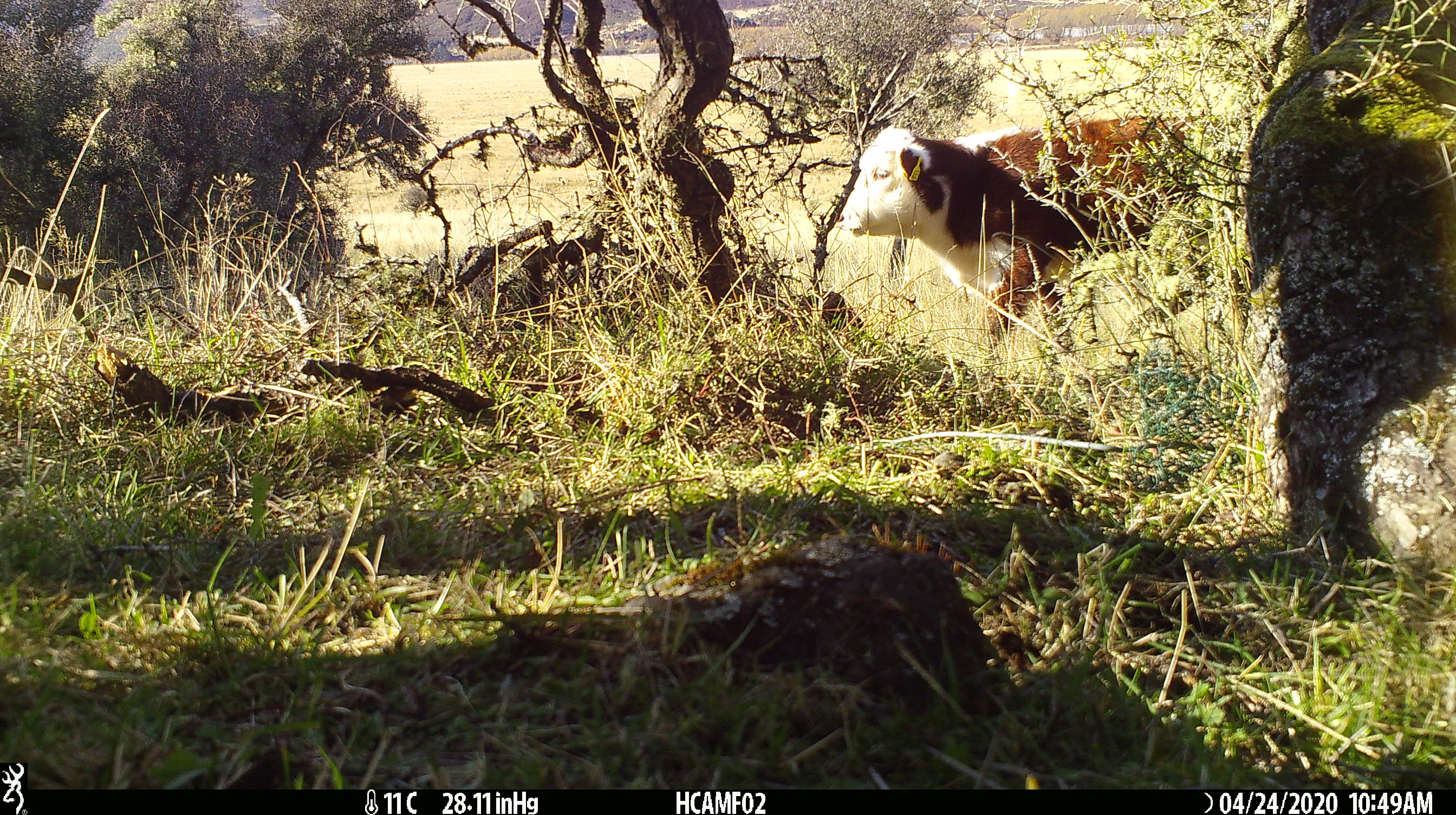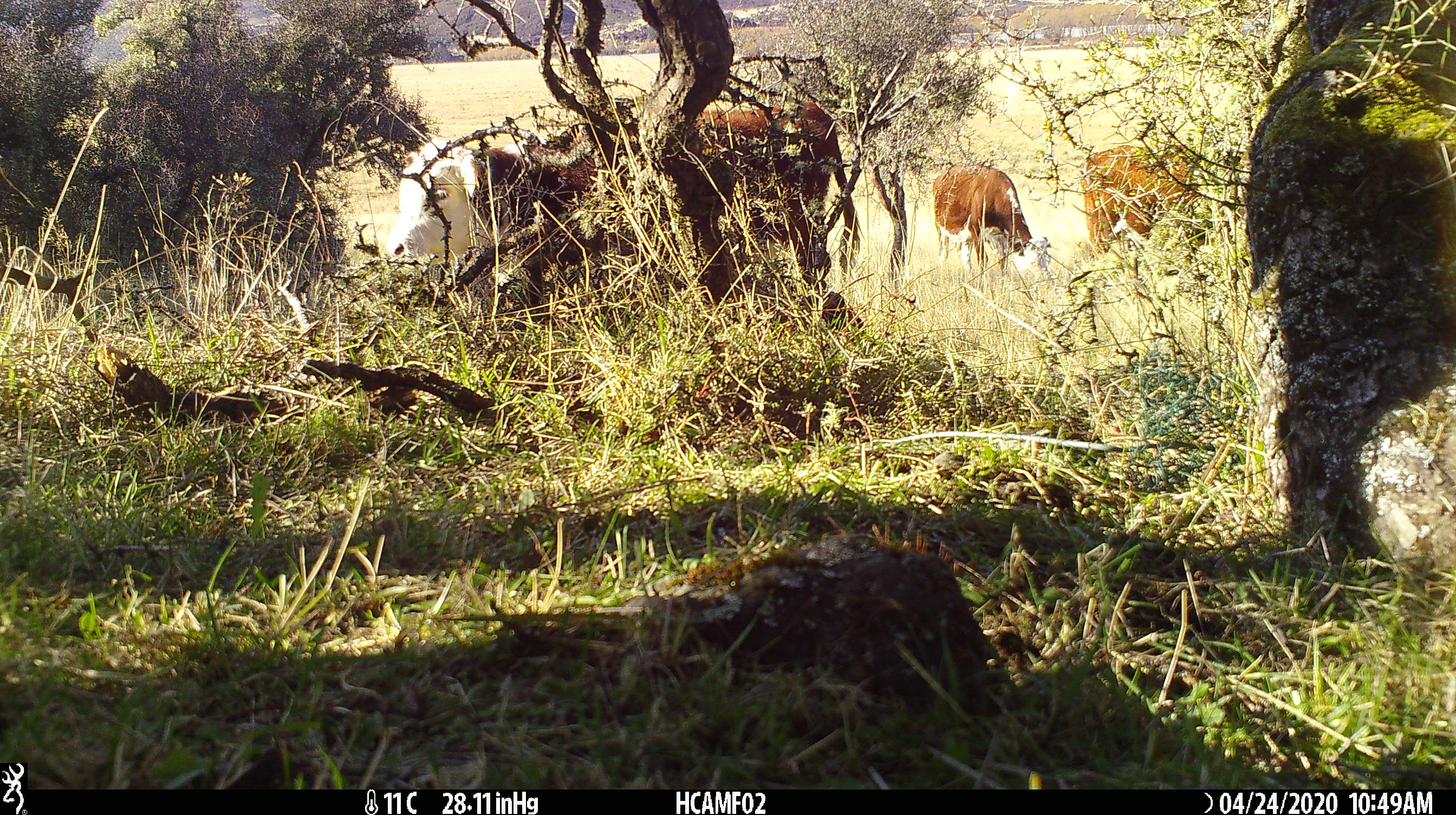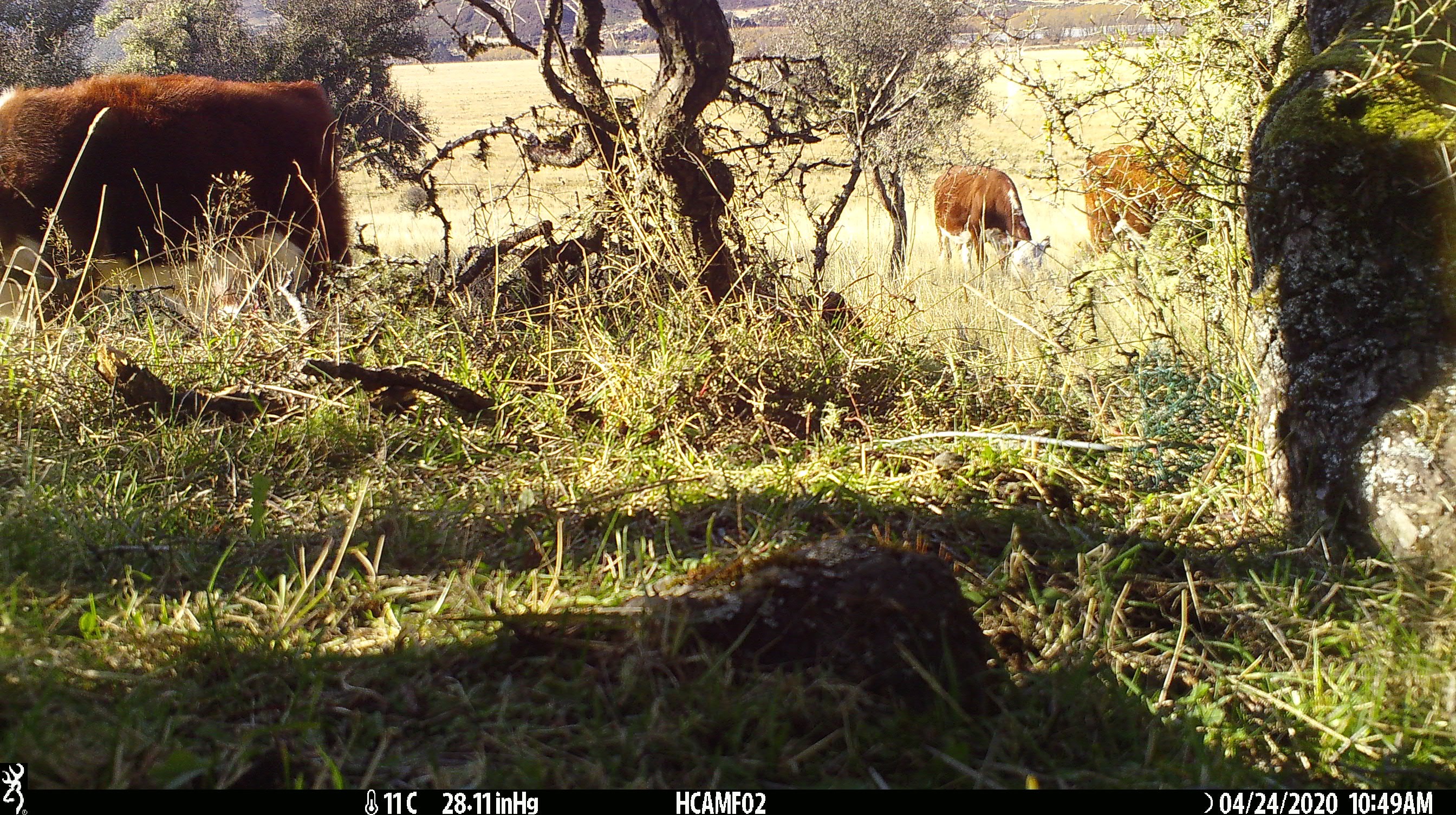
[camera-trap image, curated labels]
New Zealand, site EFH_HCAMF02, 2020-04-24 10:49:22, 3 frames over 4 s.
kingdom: Animalia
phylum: Chordata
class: Mammalia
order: Artiodactyla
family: Bovidae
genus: Bos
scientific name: Bos taurus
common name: domestic cow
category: cow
Cow (domestic cow) (Bos taurus).